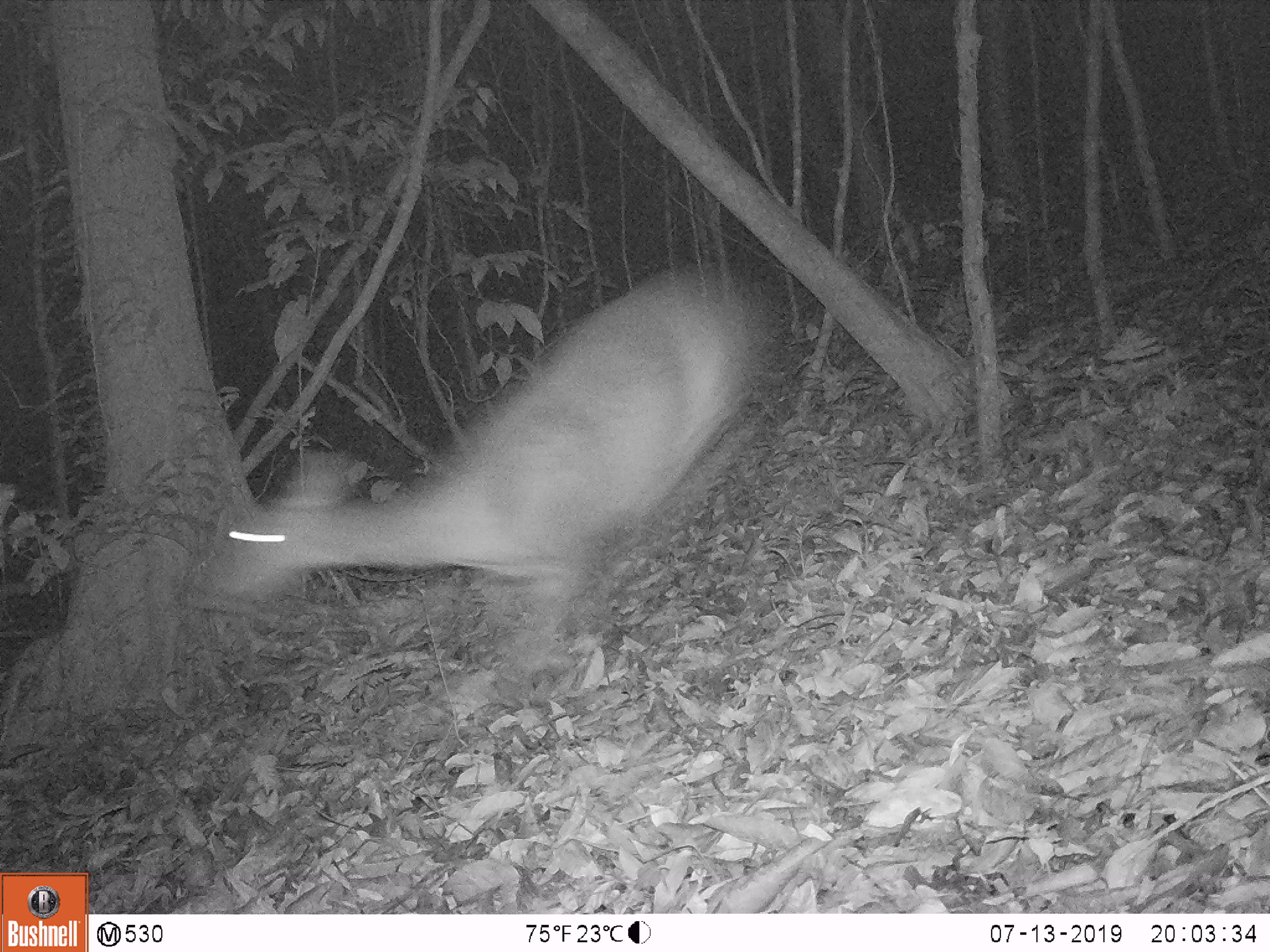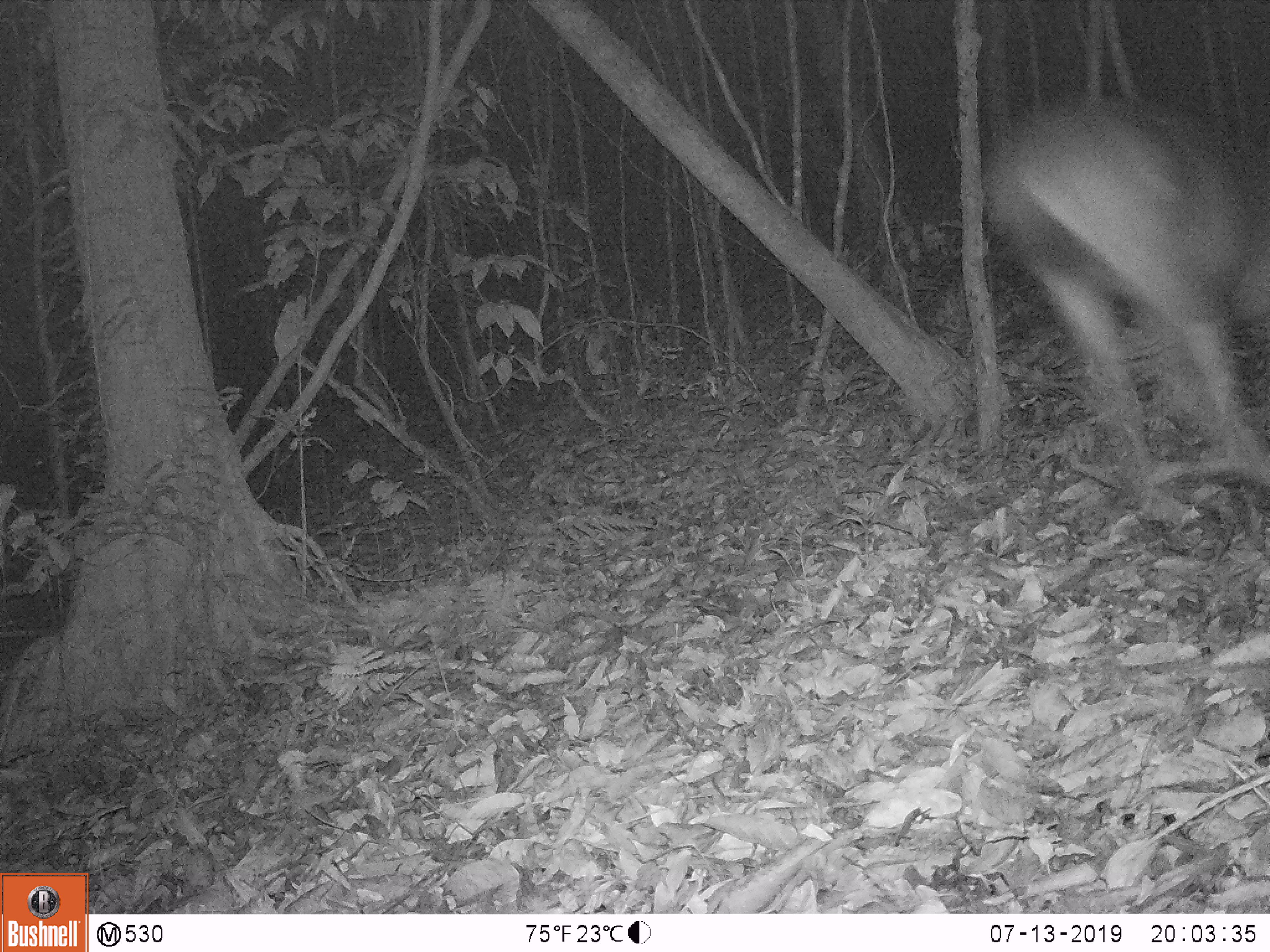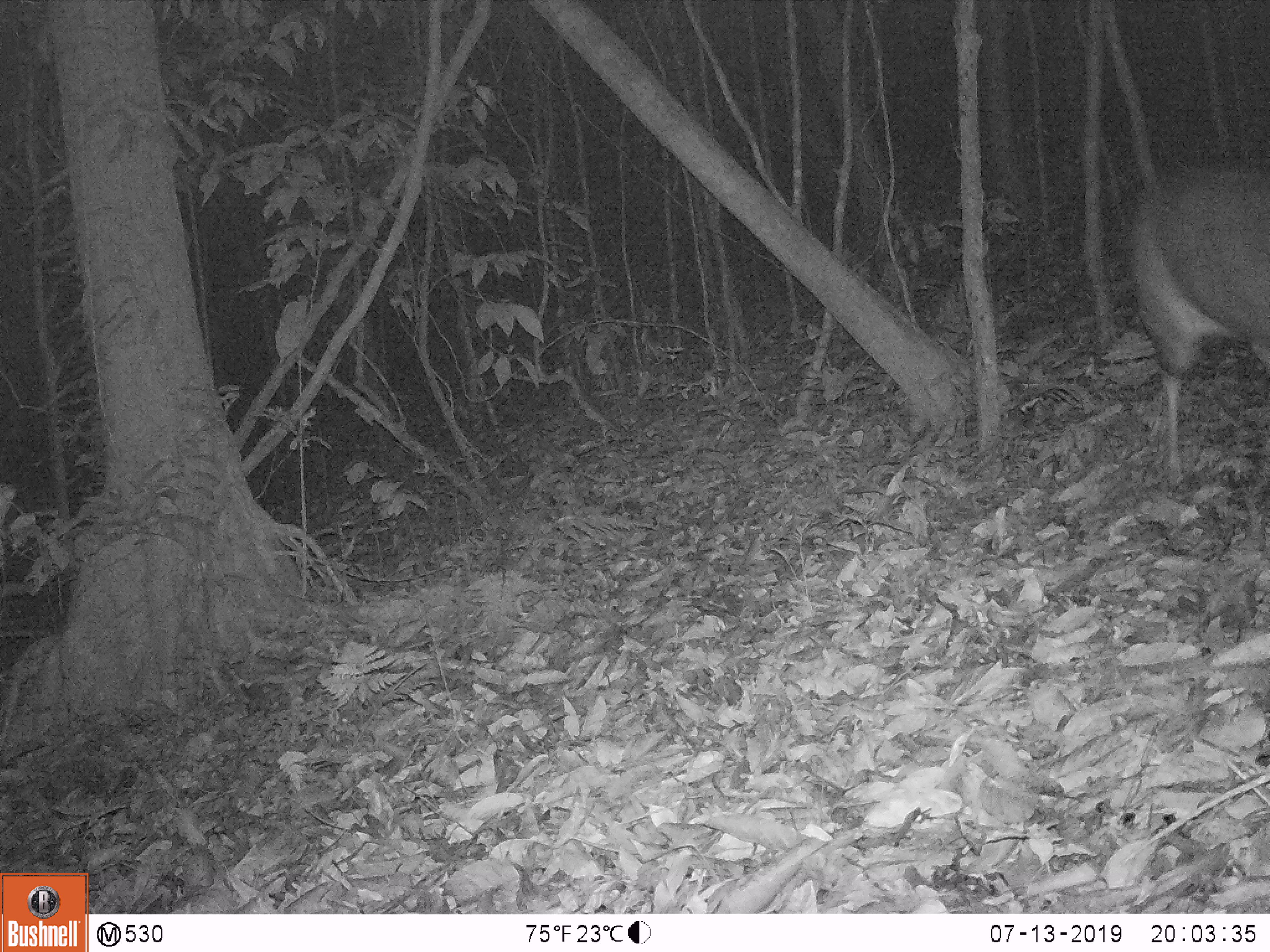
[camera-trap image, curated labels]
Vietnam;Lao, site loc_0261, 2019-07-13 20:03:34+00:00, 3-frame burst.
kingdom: Animalia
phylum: Chordata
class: Mammalia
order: Artiodactyla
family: Cervidae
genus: Rusa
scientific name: Rusa unicolor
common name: sambar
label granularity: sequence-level